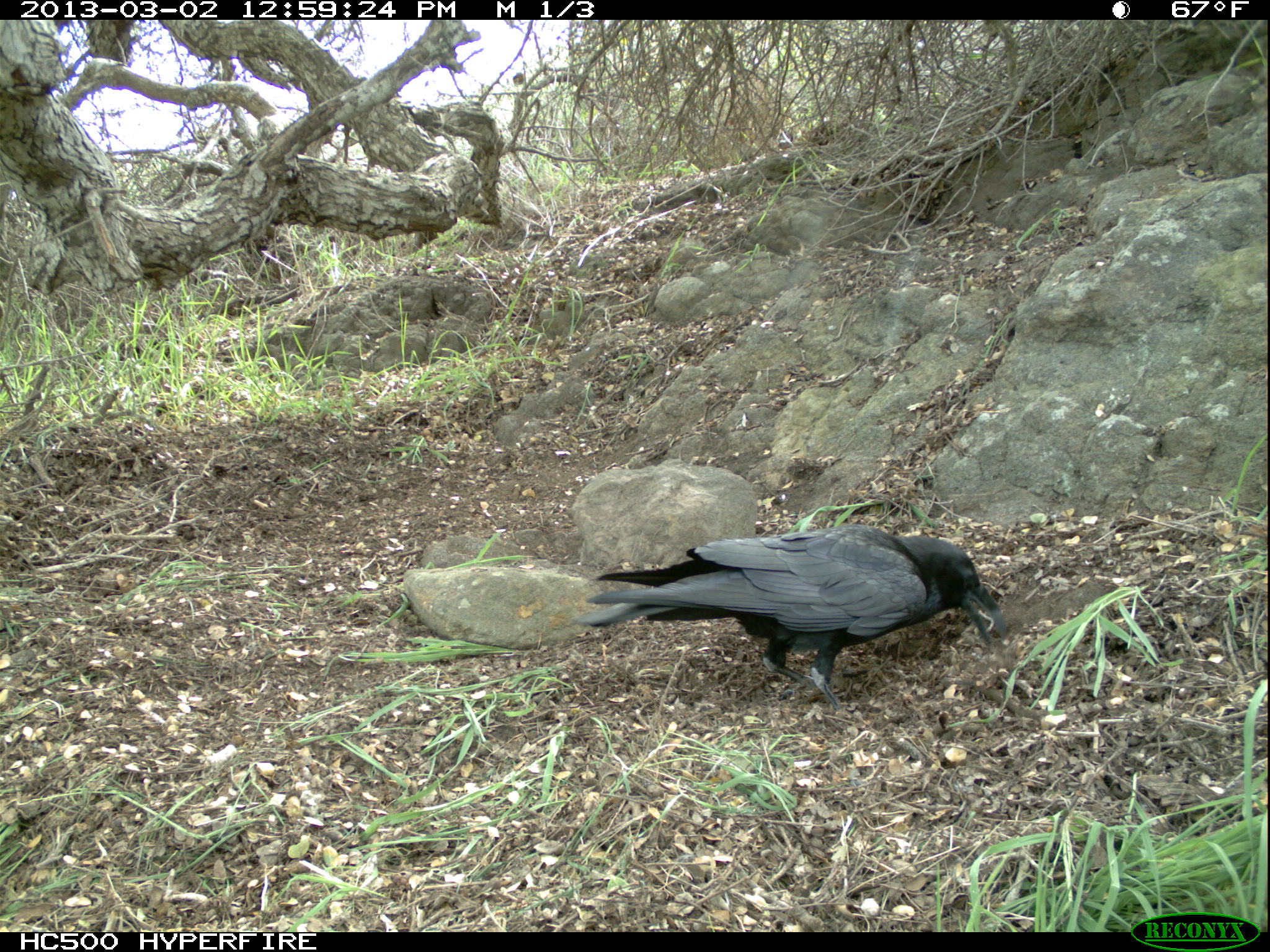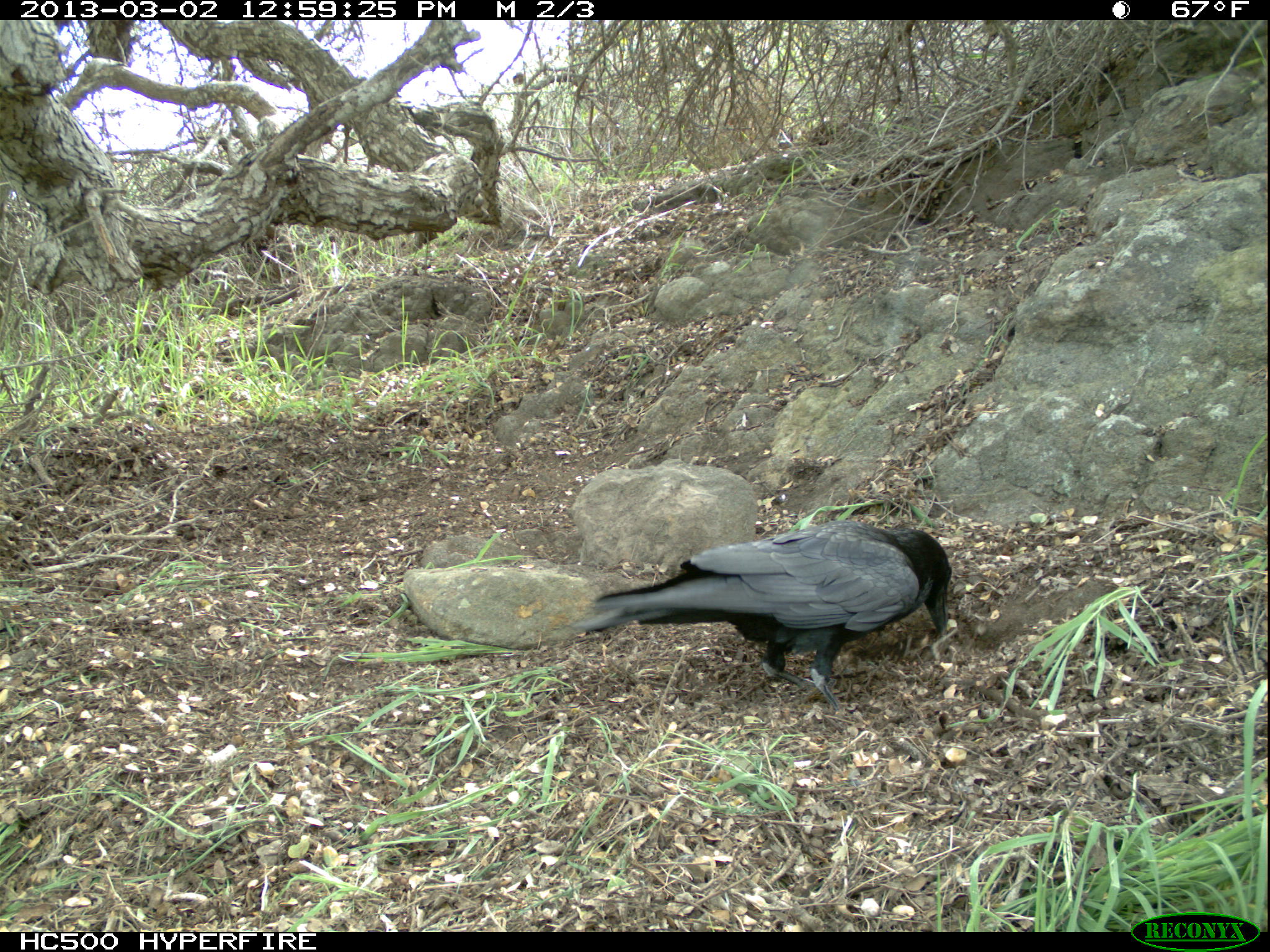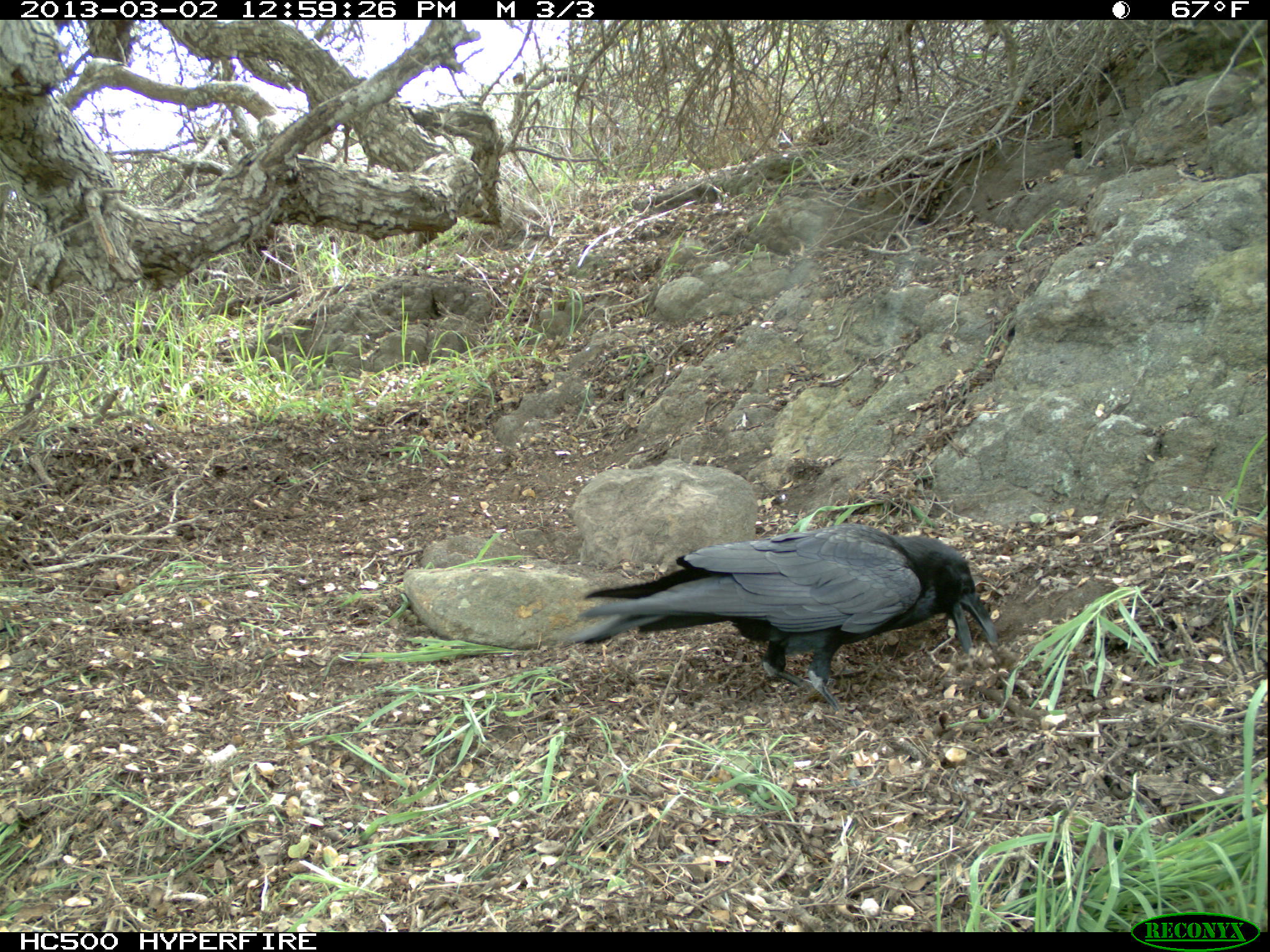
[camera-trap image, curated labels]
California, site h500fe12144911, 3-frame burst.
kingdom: Animalia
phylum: Chordata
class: Aves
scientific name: Aves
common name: bird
Bird (Aves).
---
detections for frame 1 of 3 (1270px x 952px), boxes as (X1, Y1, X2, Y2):
bird: (571, 522, 1007, 711)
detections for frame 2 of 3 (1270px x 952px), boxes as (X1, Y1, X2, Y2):
bird: (566, 521, 952, 709)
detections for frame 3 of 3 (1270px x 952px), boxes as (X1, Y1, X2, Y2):
bird: (564, 522, 997, 718)